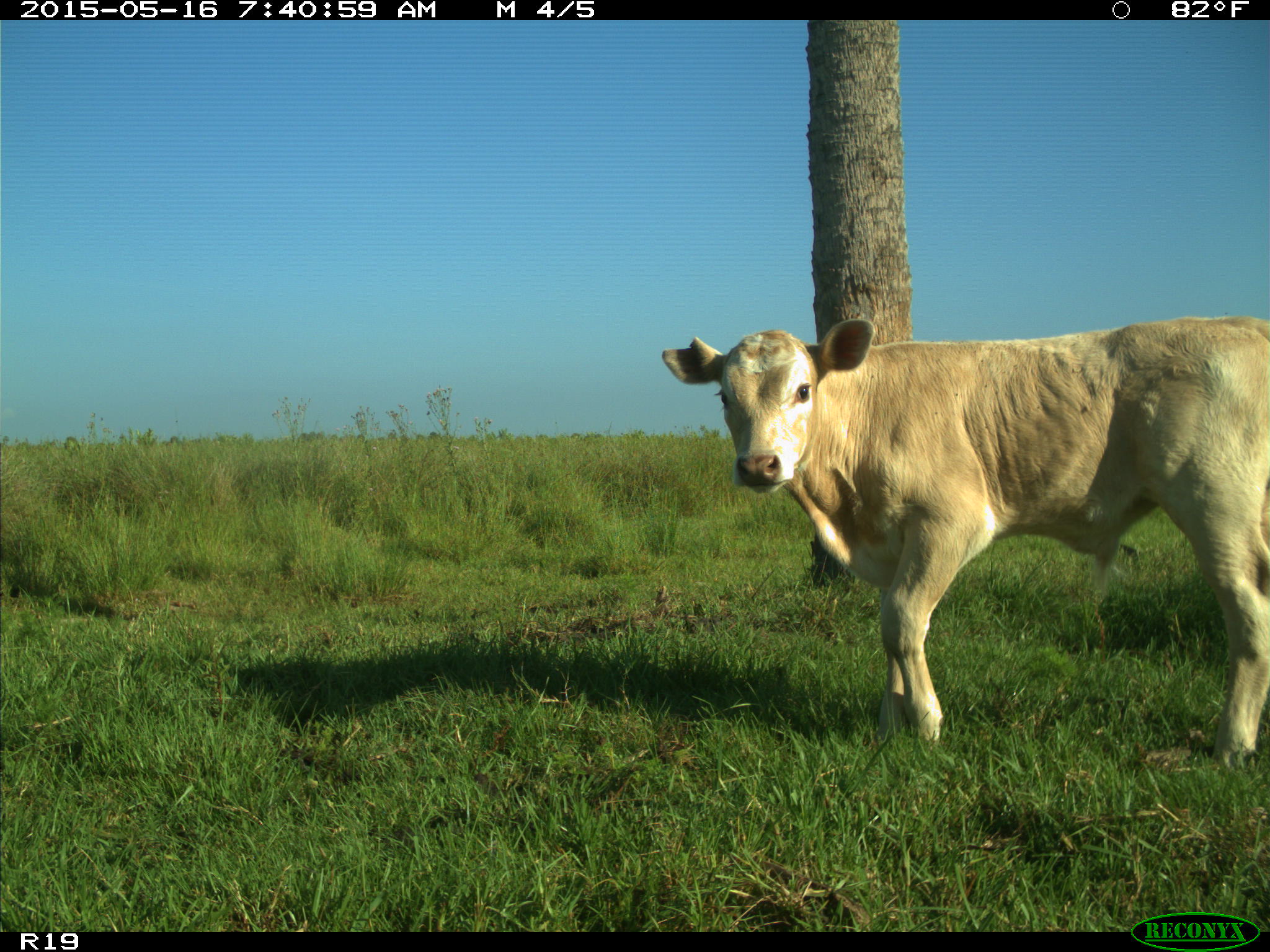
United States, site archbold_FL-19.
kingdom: Animalia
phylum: Chordata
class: Mammalia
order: Artiodactyla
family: Bovidae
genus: Bos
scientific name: Bos taurus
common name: domestic cow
Bos taurus (domestic cow).